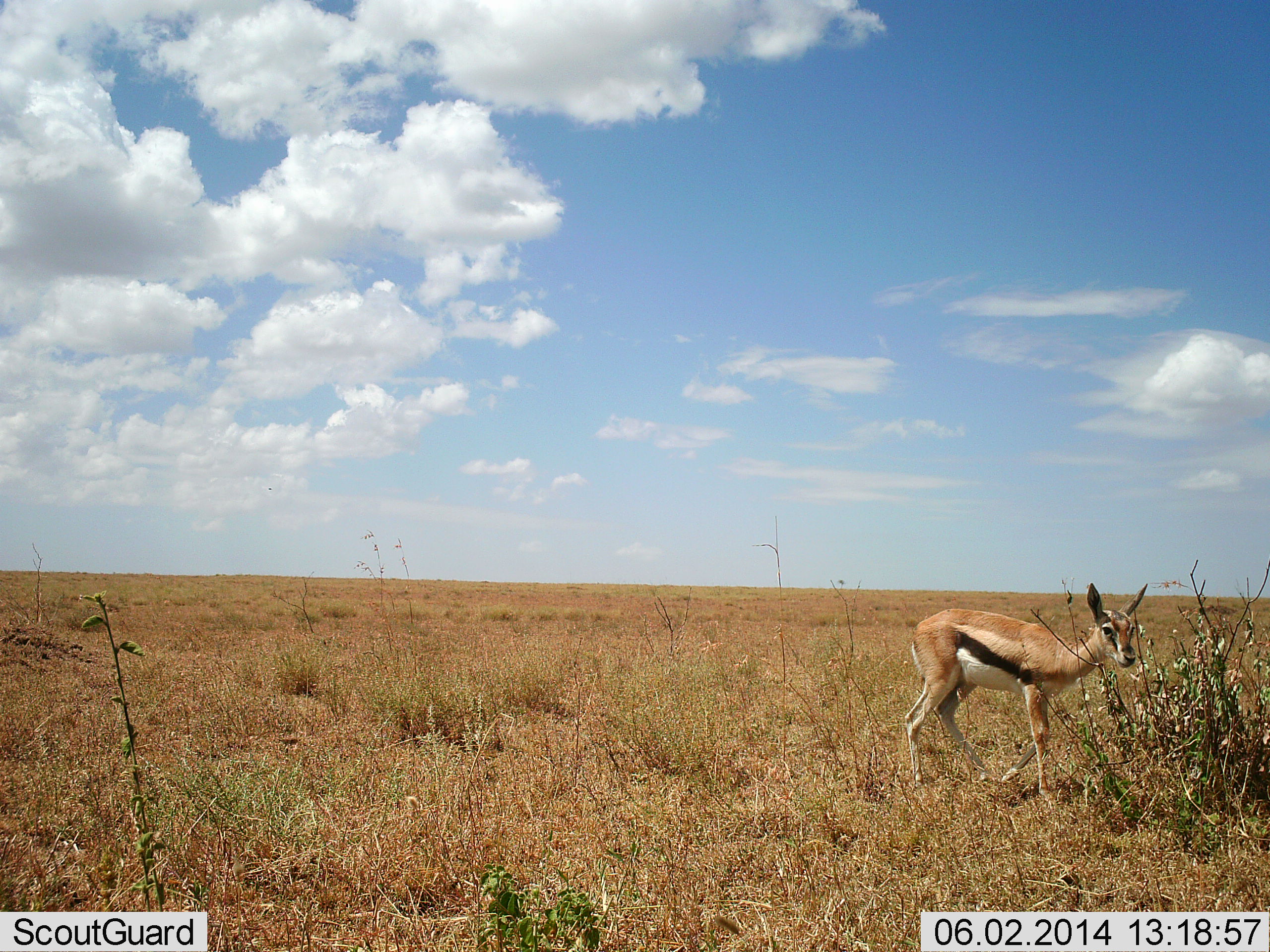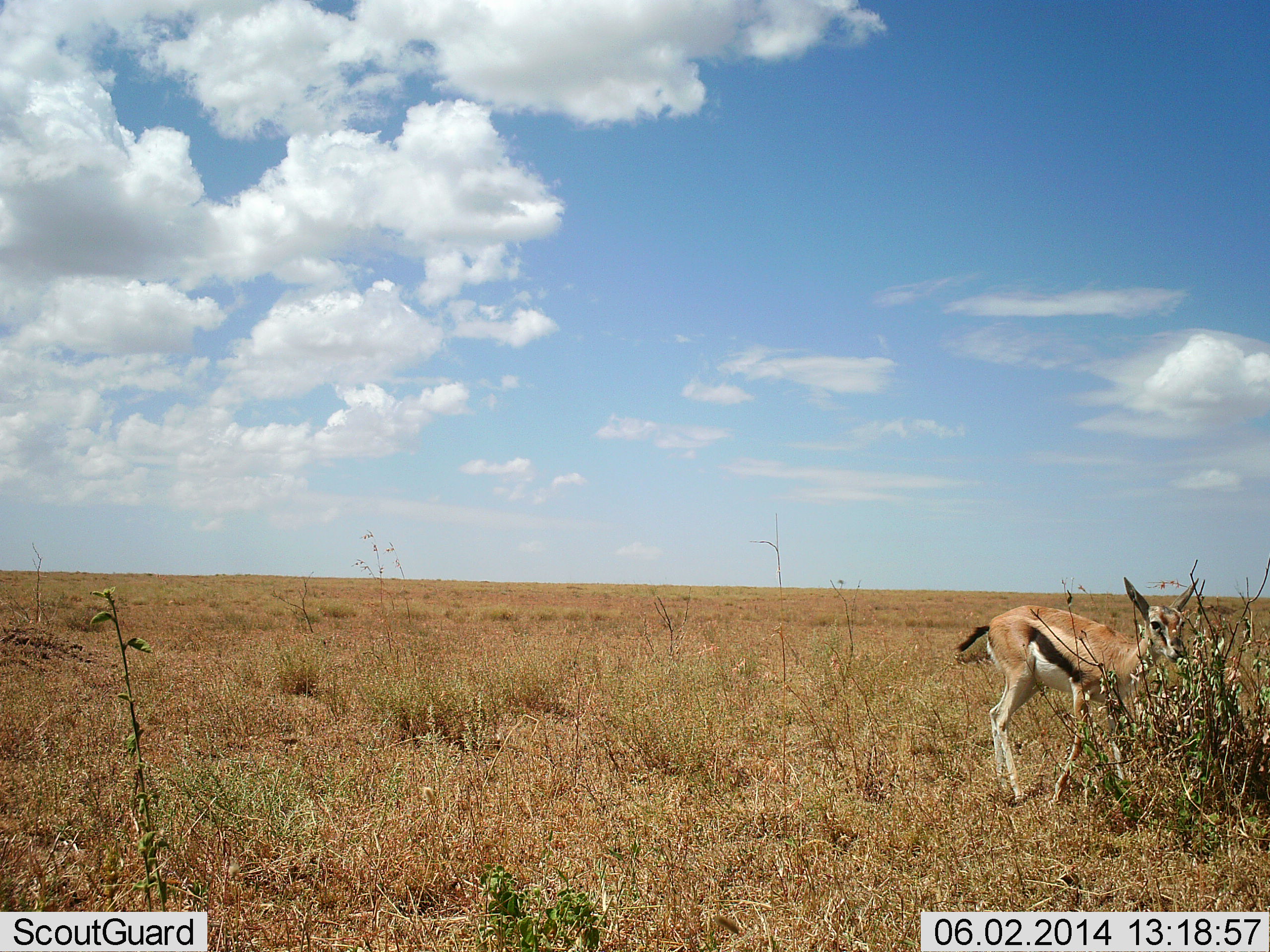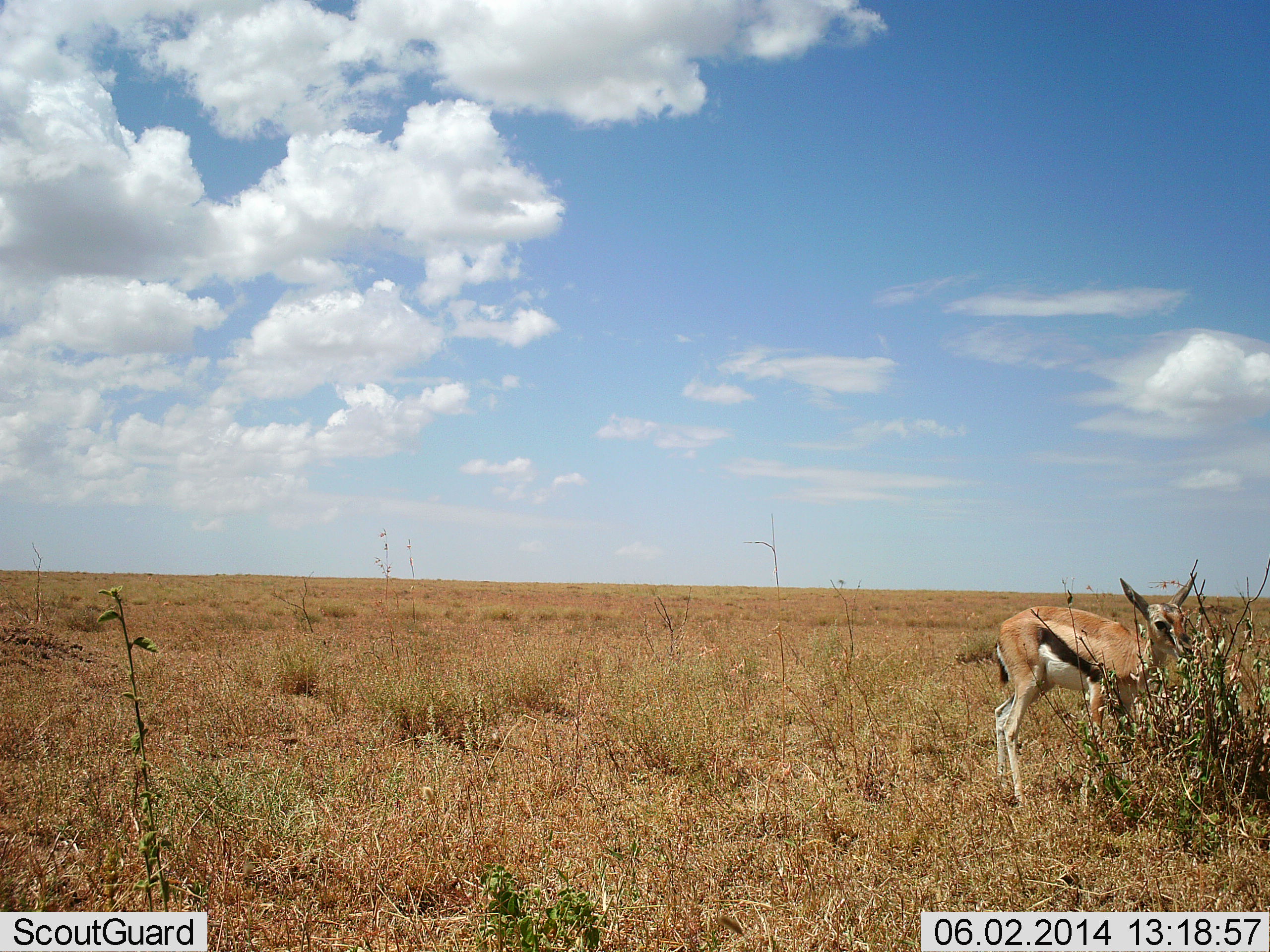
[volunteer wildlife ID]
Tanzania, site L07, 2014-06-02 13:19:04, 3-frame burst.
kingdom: Animalia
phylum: Chordata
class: Mammalia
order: Artiodactyla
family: Bovidae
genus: Eudorcas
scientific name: Eudorcas thomsonii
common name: thomson's gazelle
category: gazellethomsons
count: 1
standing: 40%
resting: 0%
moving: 40%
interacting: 0%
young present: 10%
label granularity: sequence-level